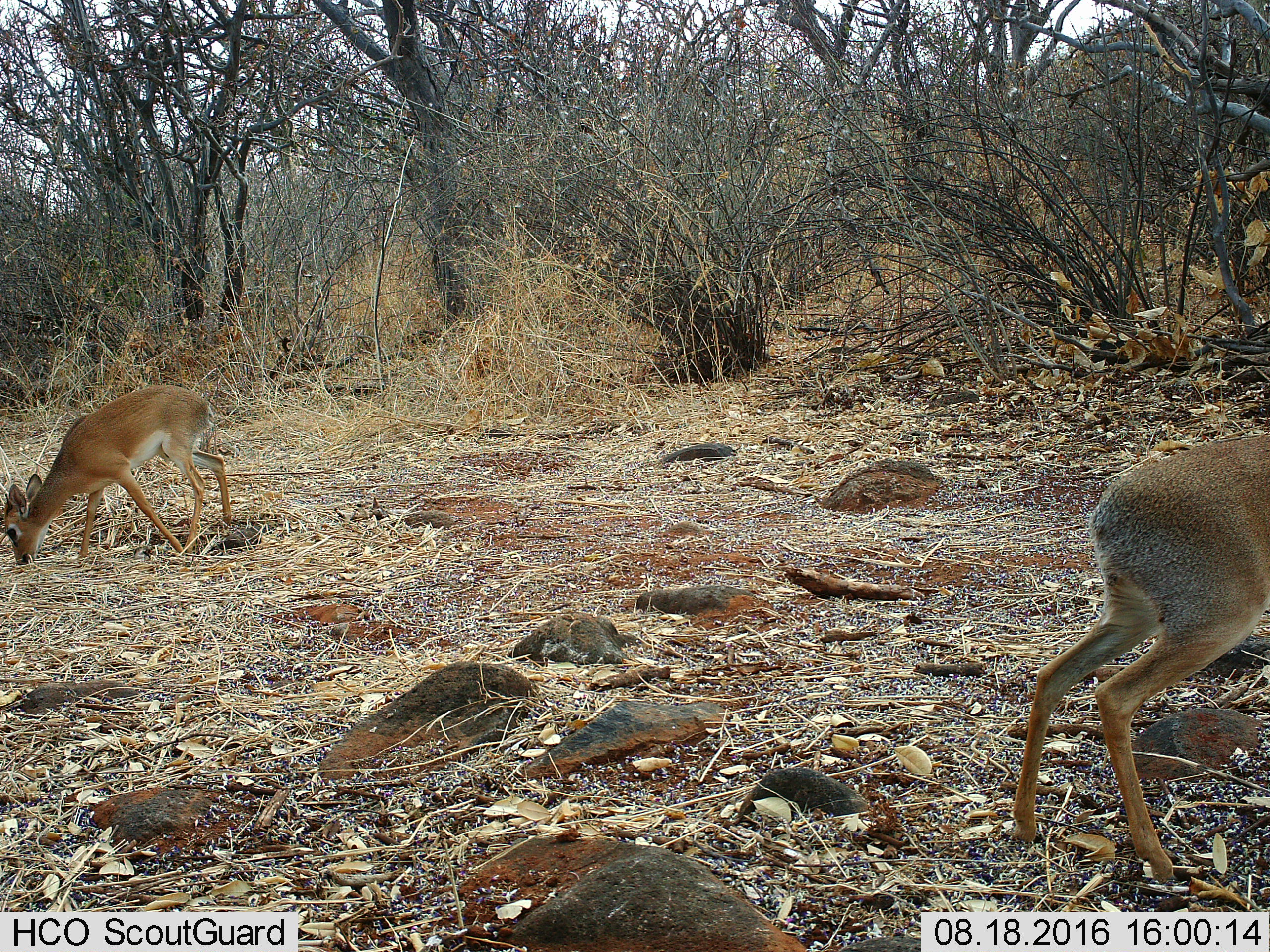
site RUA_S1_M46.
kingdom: Animalia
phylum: Chordata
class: Mammalia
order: Artiodactyla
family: Bovidae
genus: Madoqua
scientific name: Madoqua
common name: dik-dik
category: dikdik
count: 2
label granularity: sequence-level